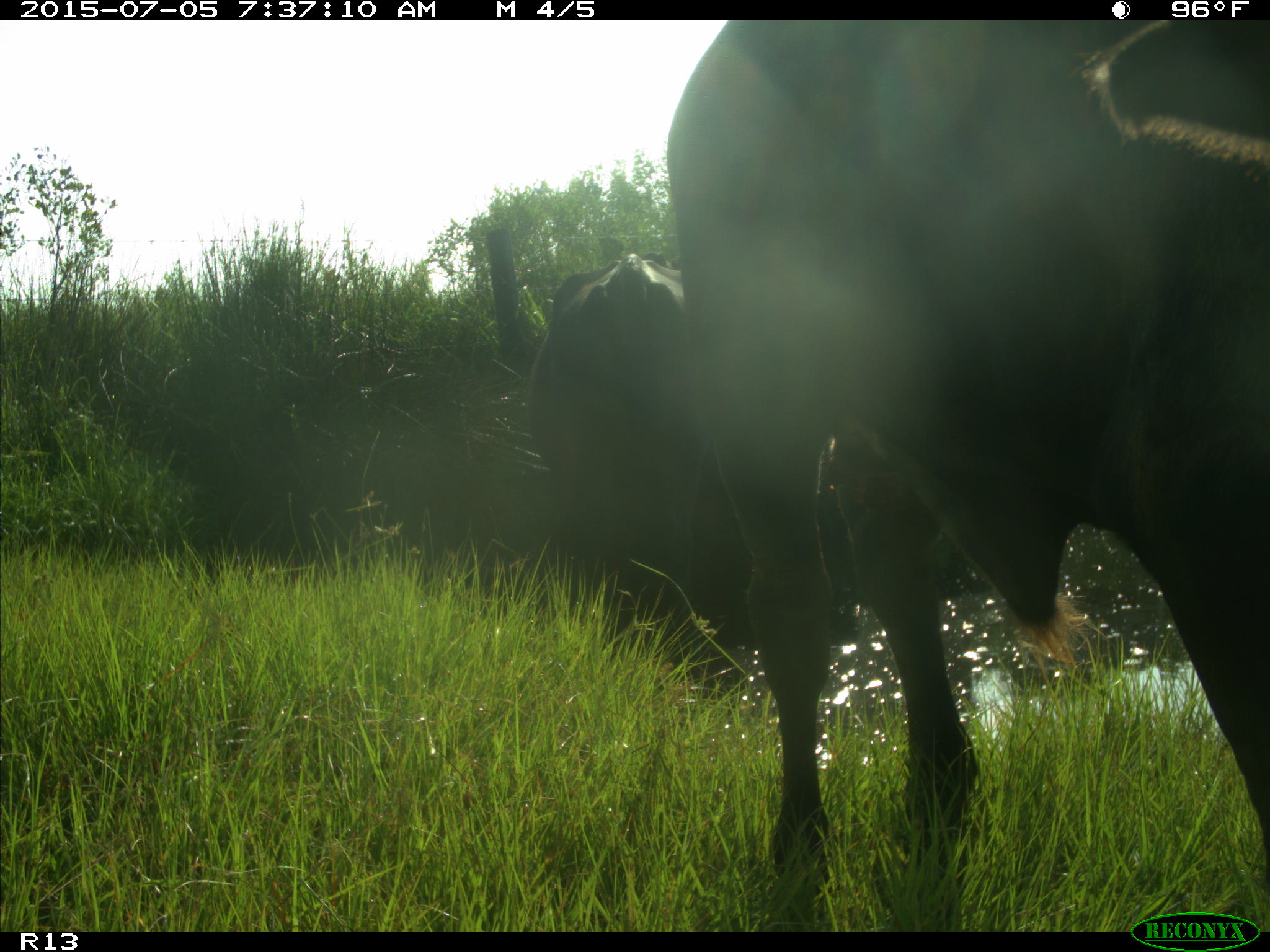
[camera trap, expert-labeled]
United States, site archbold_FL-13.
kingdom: Animalia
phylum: Chordata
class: Mammalia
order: Artiodactyla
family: Bovidae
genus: Bos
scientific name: Bos taurus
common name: domestic cow